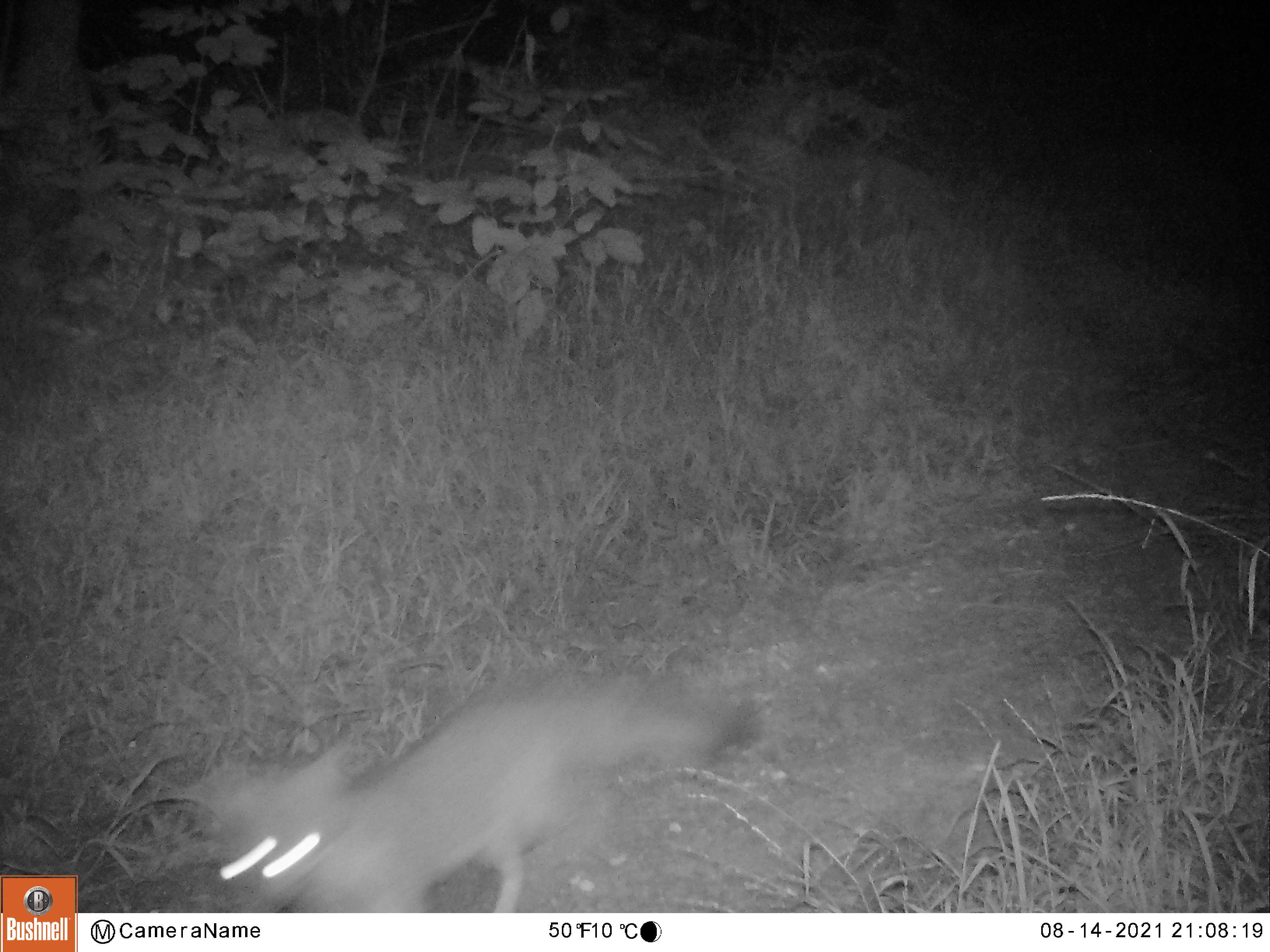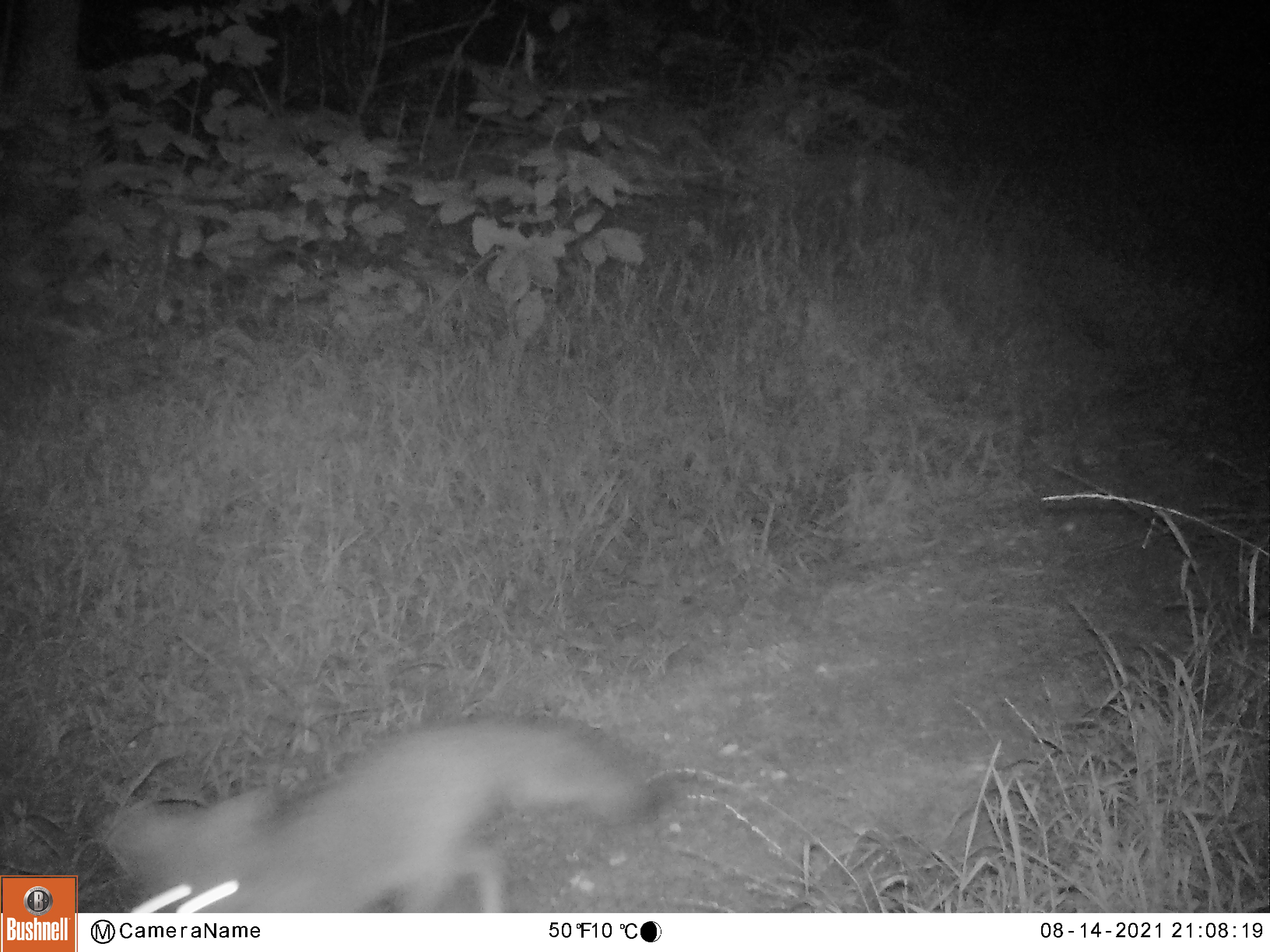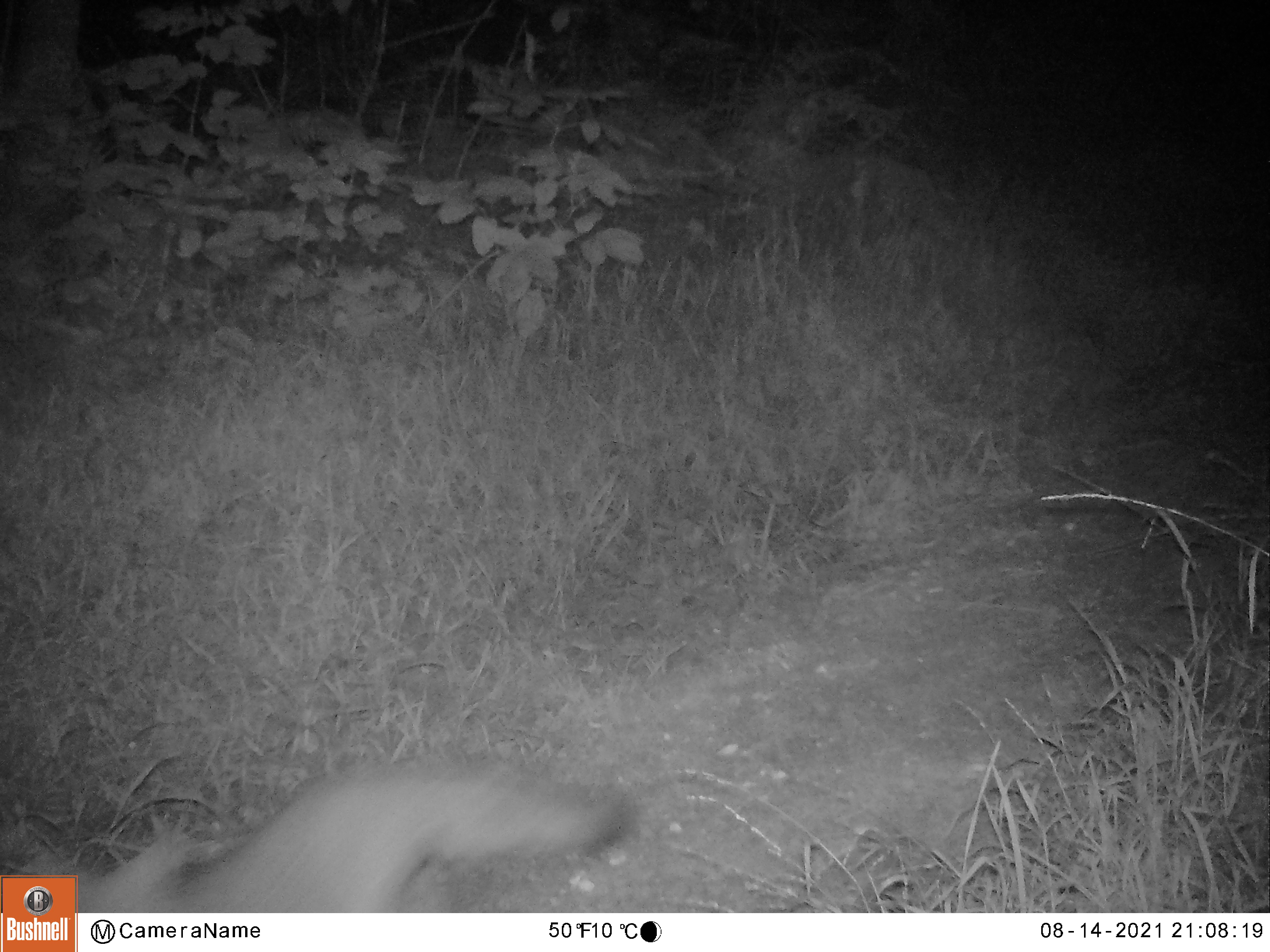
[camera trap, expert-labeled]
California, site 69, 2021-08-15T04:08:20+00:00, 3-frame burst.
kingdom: Animalia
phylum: Chordata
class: Mammalia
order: Carnivora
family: Canidae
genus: Urocyon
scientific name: Urocyon cinereoargenteus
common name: gray fox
Gray fox (Urocyon cinereoargenteus).